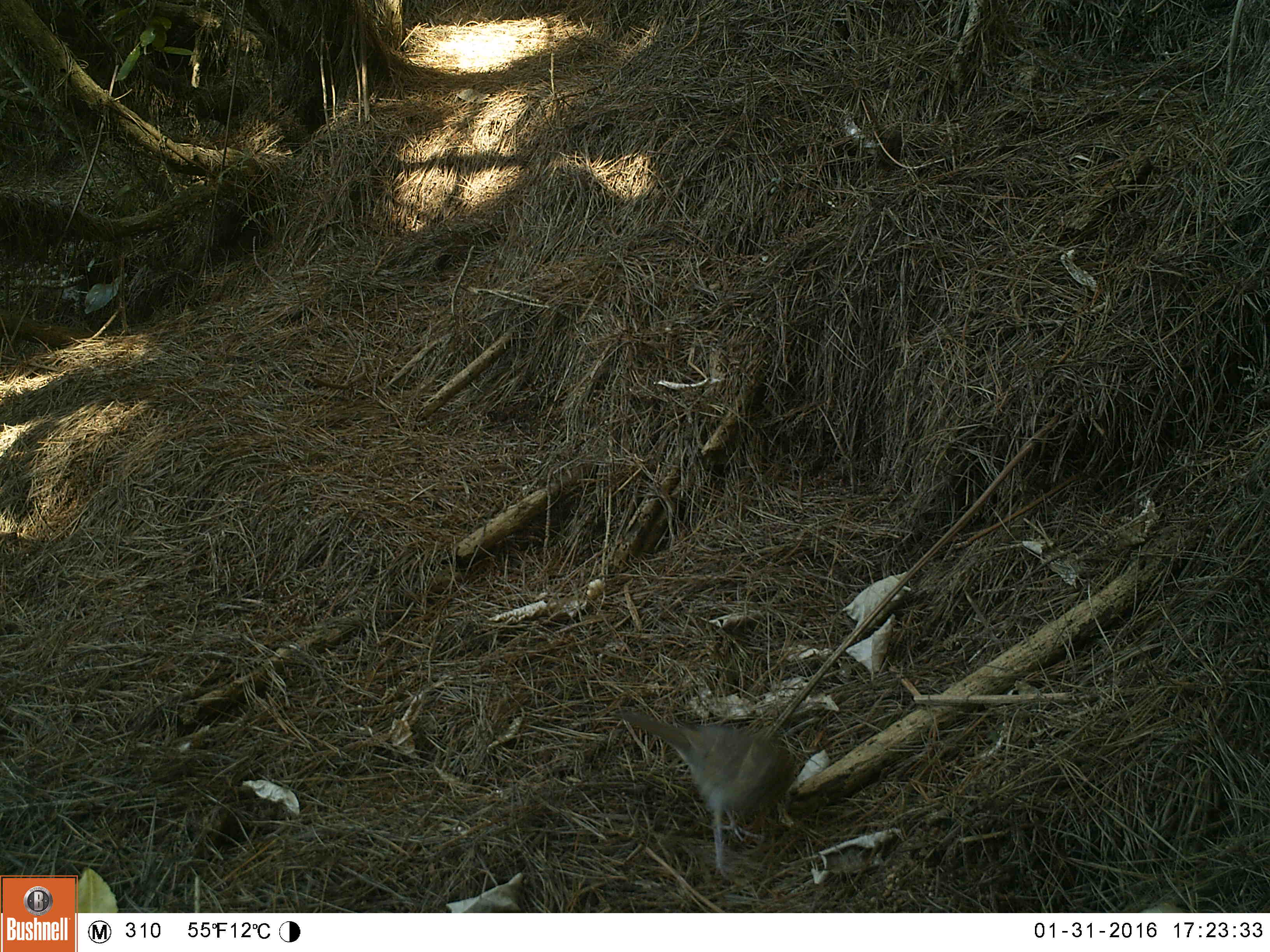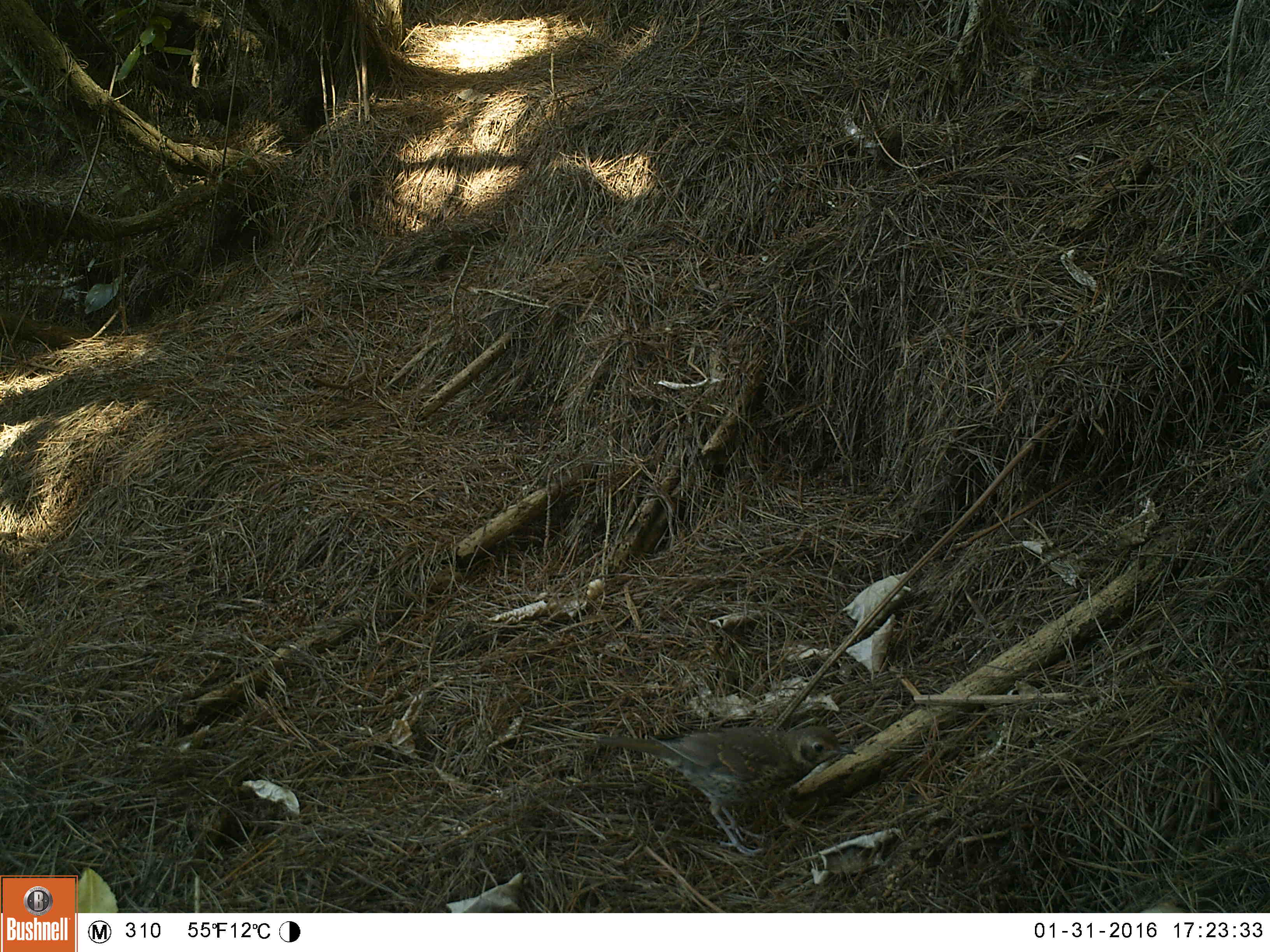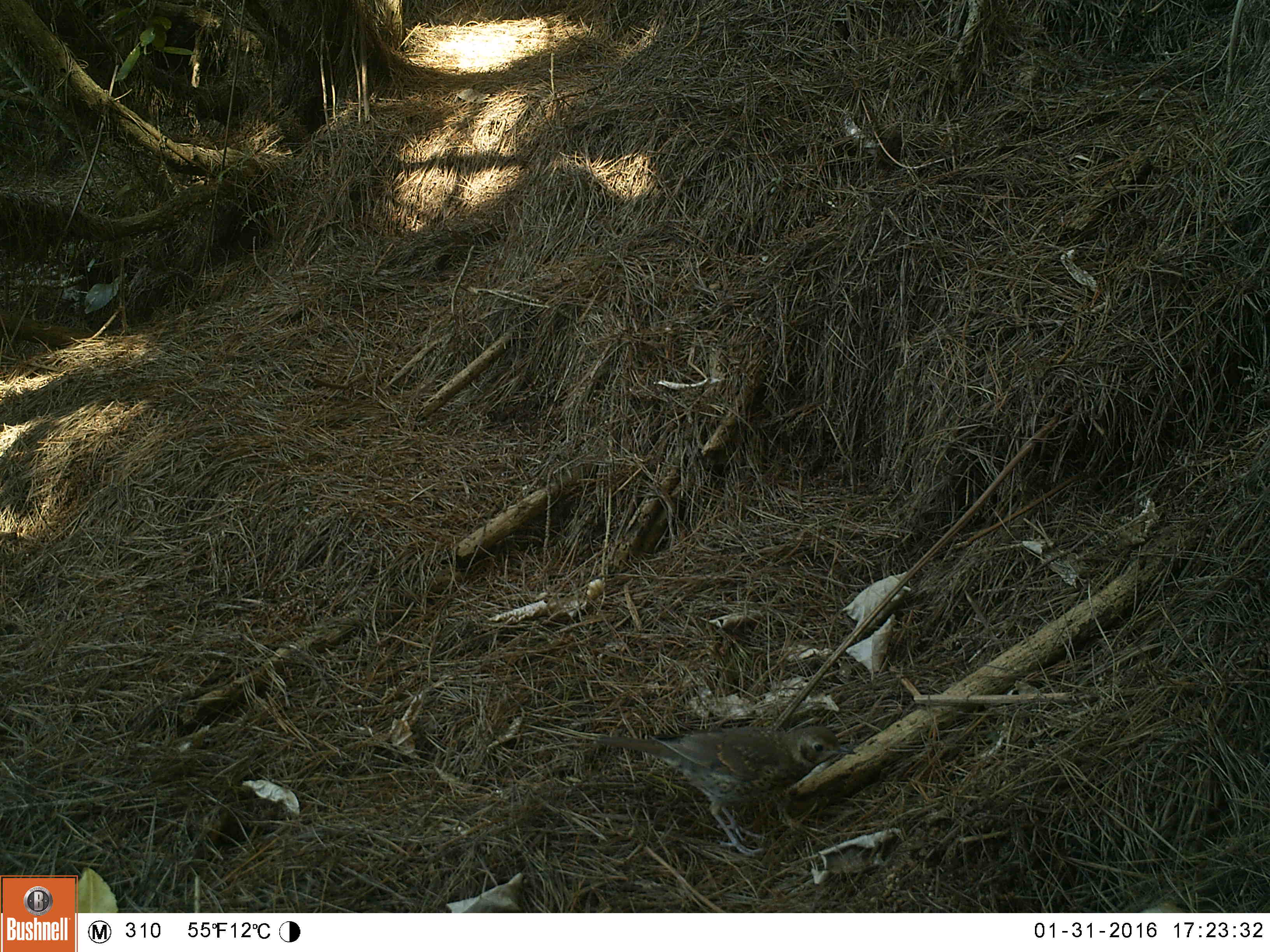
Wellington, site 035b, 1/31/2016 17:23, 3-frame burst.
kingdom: Animalia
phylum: Chordata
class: Aves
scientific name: Aves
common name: bird